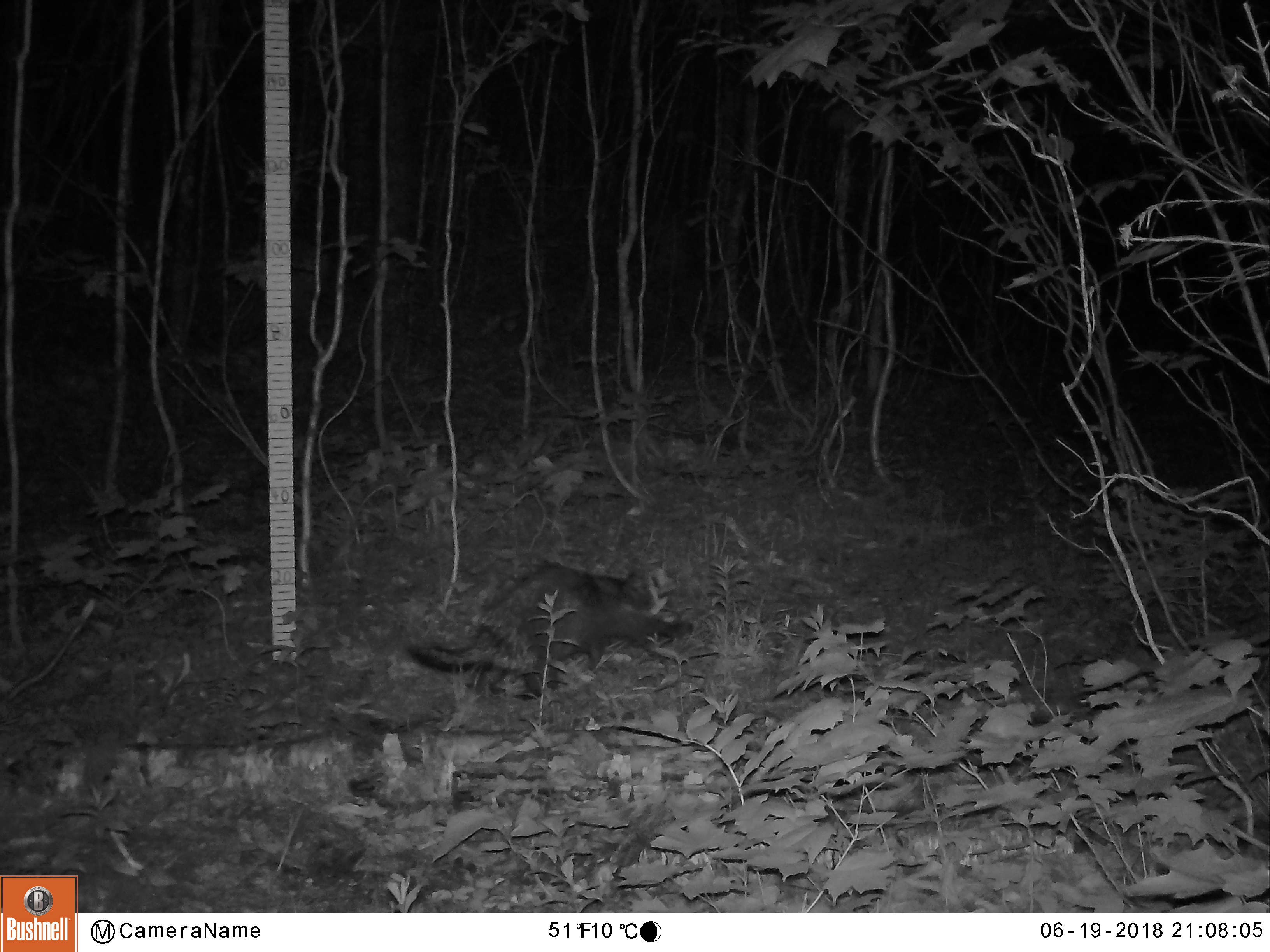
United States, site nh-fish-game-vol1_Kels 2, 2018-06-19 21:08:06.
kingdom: Animalia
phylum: Chordata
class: Mammalia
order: Rodentia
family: Erethizontidae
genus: Erethizon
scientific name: Erethizon dorsatum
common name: porcupine